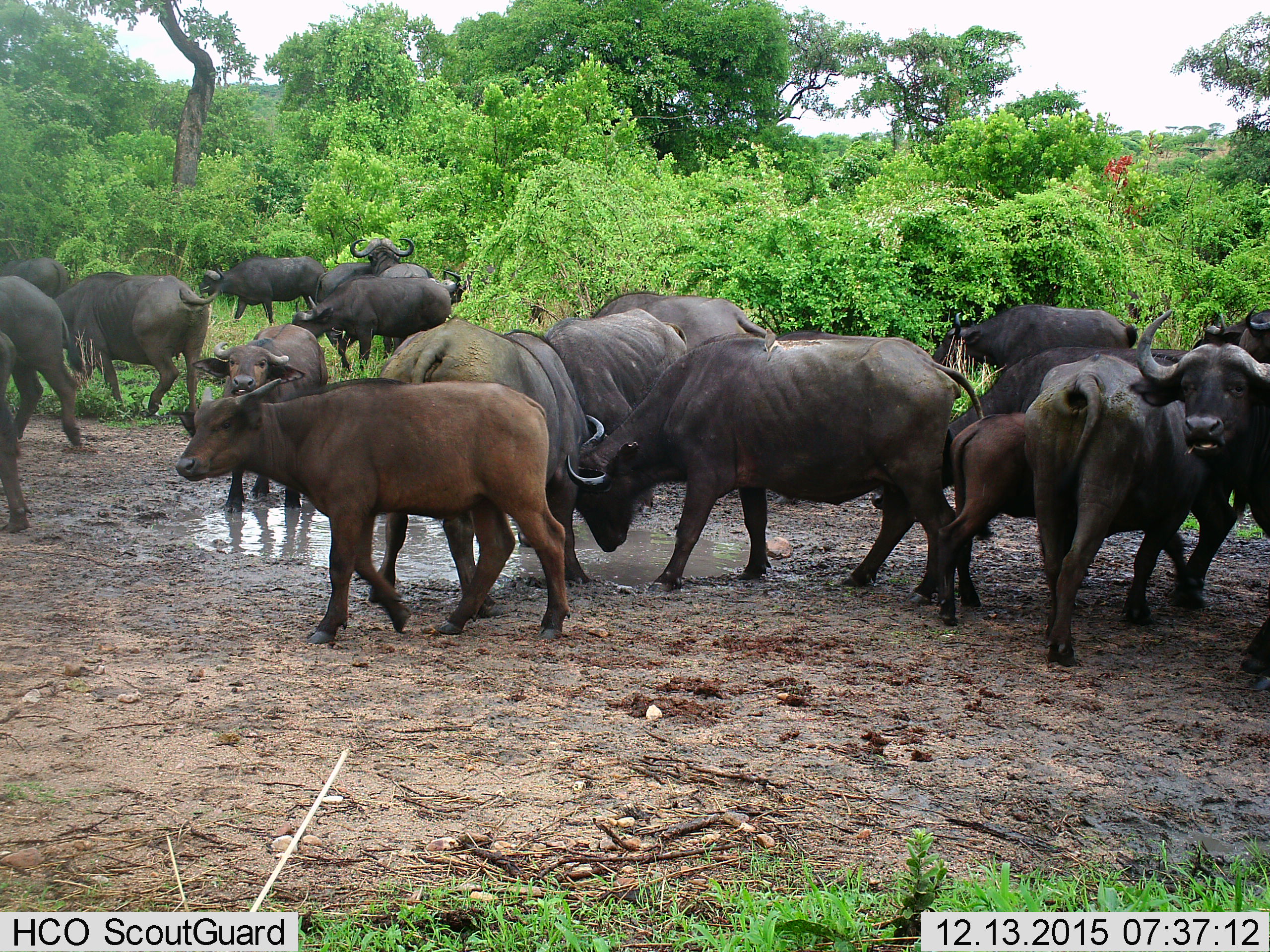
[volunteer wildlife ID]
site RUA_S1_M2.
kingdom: Animalia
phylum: Chordata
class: Mammalia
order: Artiodactyla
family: Bovidae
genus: Syncerus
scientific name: Syncerus caffer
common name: african buffalo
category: buffalo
Buffalo (african buffalo) (Syncerus caffer), count 11-50. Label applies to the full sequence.